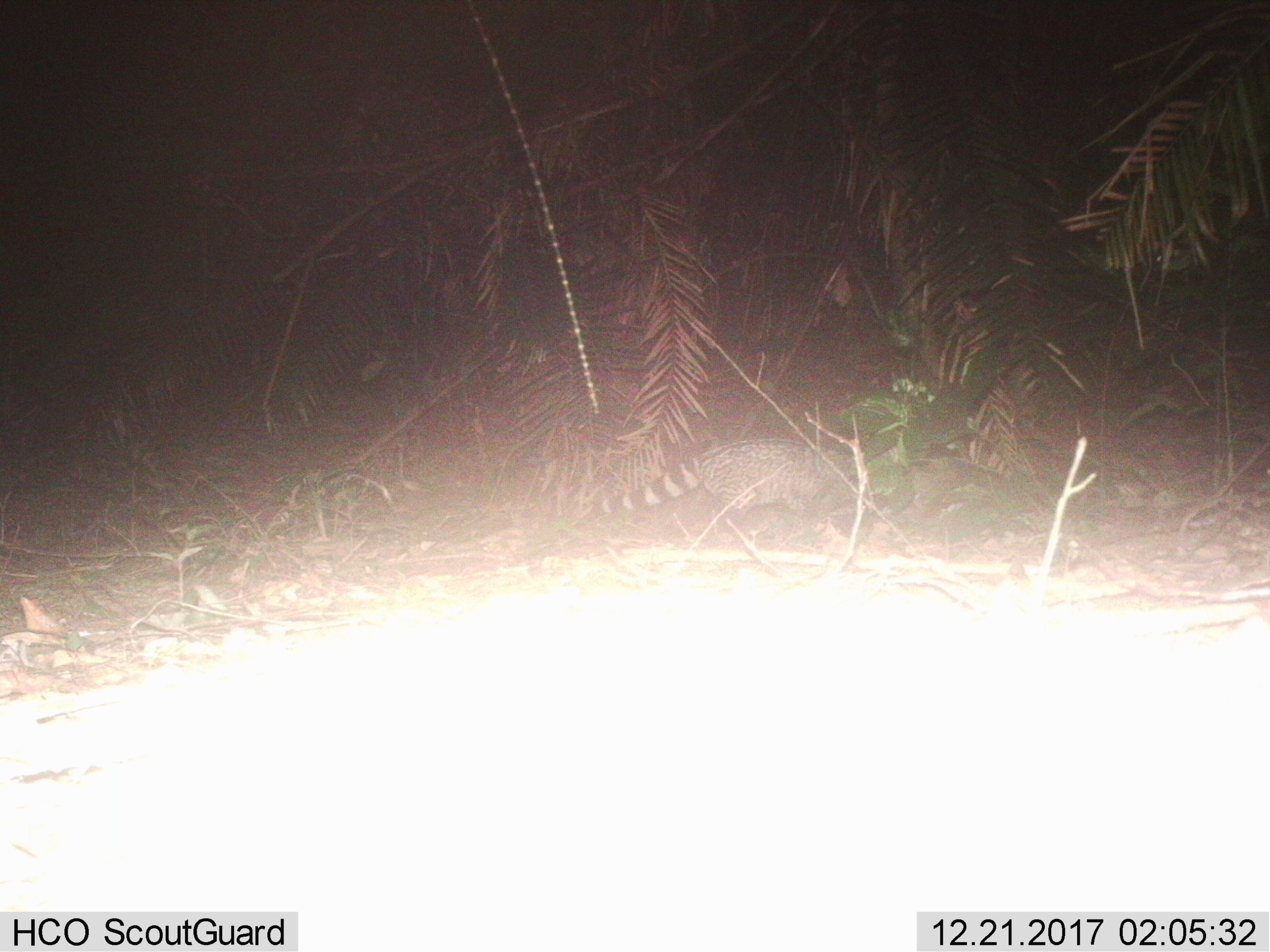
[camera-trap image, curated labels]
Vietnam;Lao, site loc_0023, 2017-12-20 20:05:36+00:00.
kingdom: Animalia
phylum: Chordata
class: Mammalia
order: Carnivora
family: Viverridae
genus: Viverra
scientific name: Viverra zibetha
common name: large indian civet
Large indian civet (Viverra zibetha). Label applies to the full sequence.